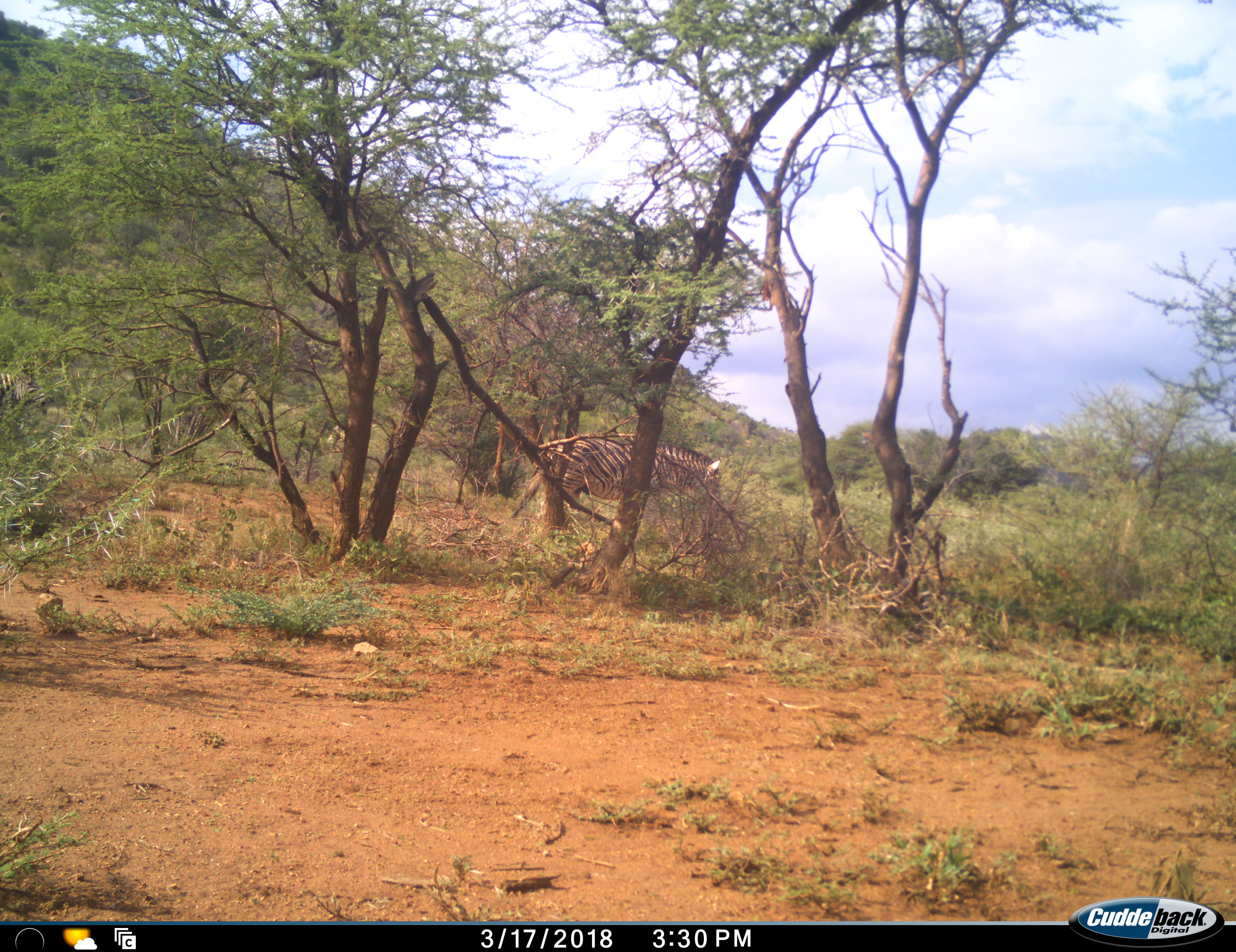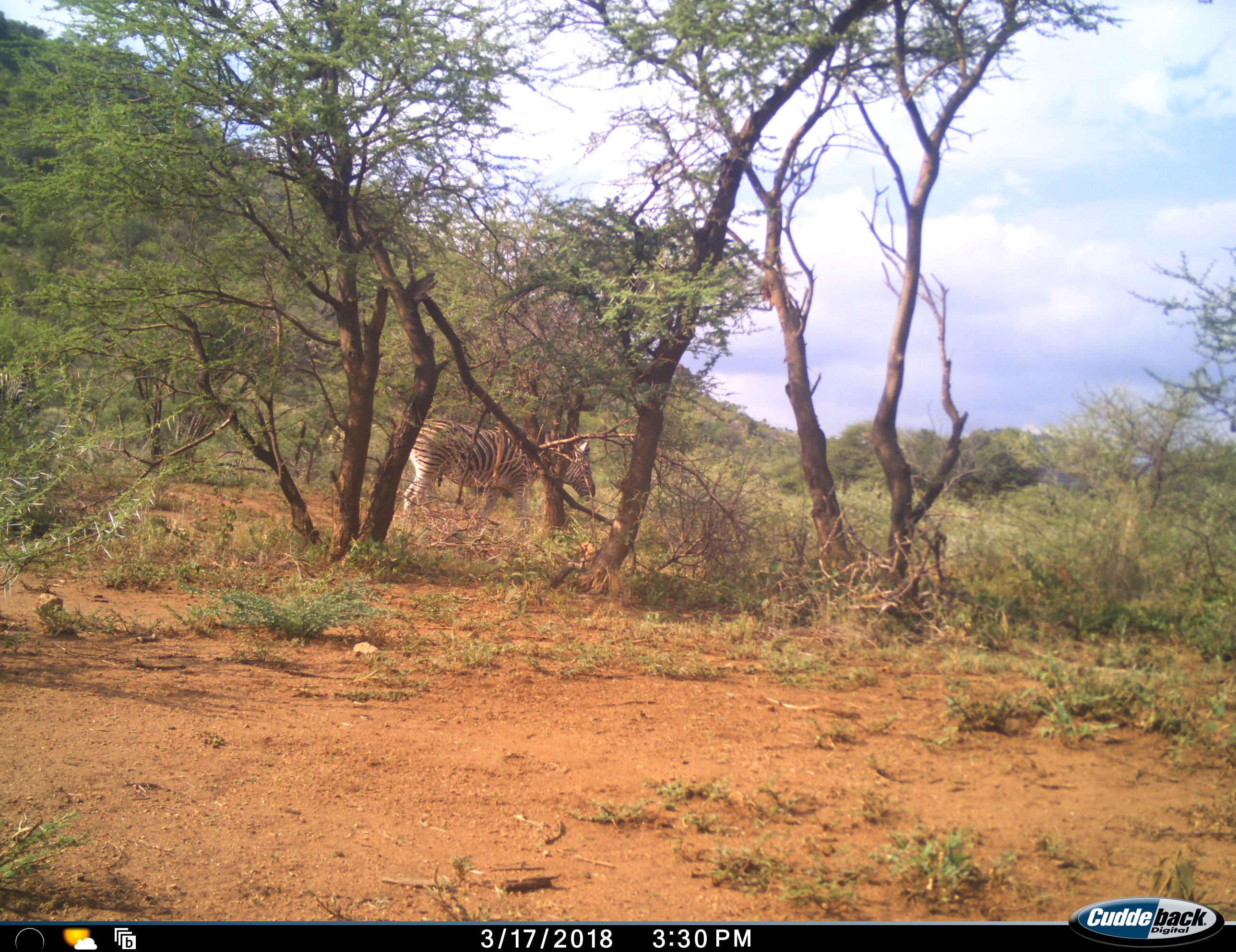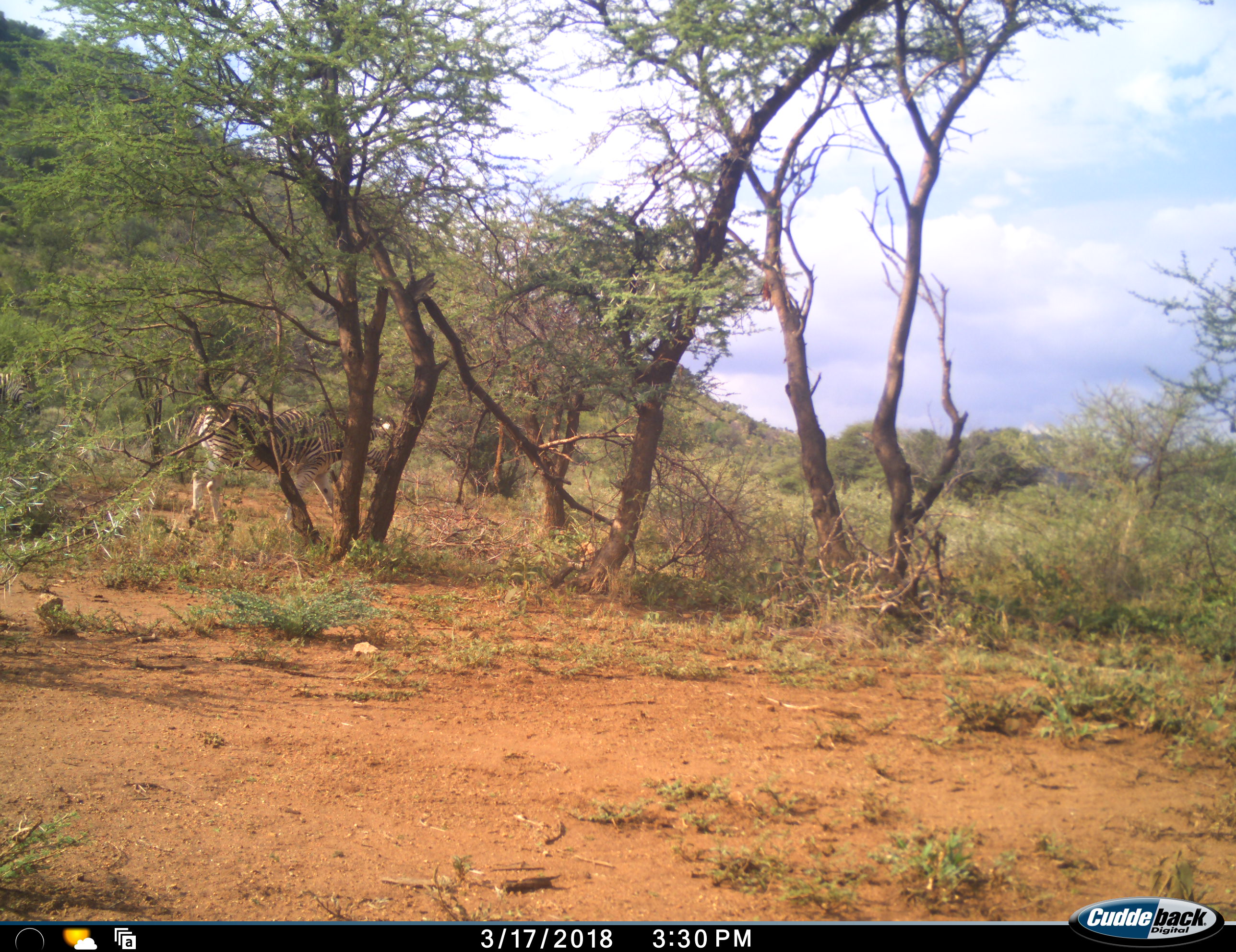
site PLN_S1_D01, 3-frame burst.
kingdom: Animalia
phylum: Chordata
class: Mammalia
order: Perissodactyla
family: Equidae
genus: Equus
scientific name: Equus quagga burchellii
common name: burchell's zebra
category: zebraburchells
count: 1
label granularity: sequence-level